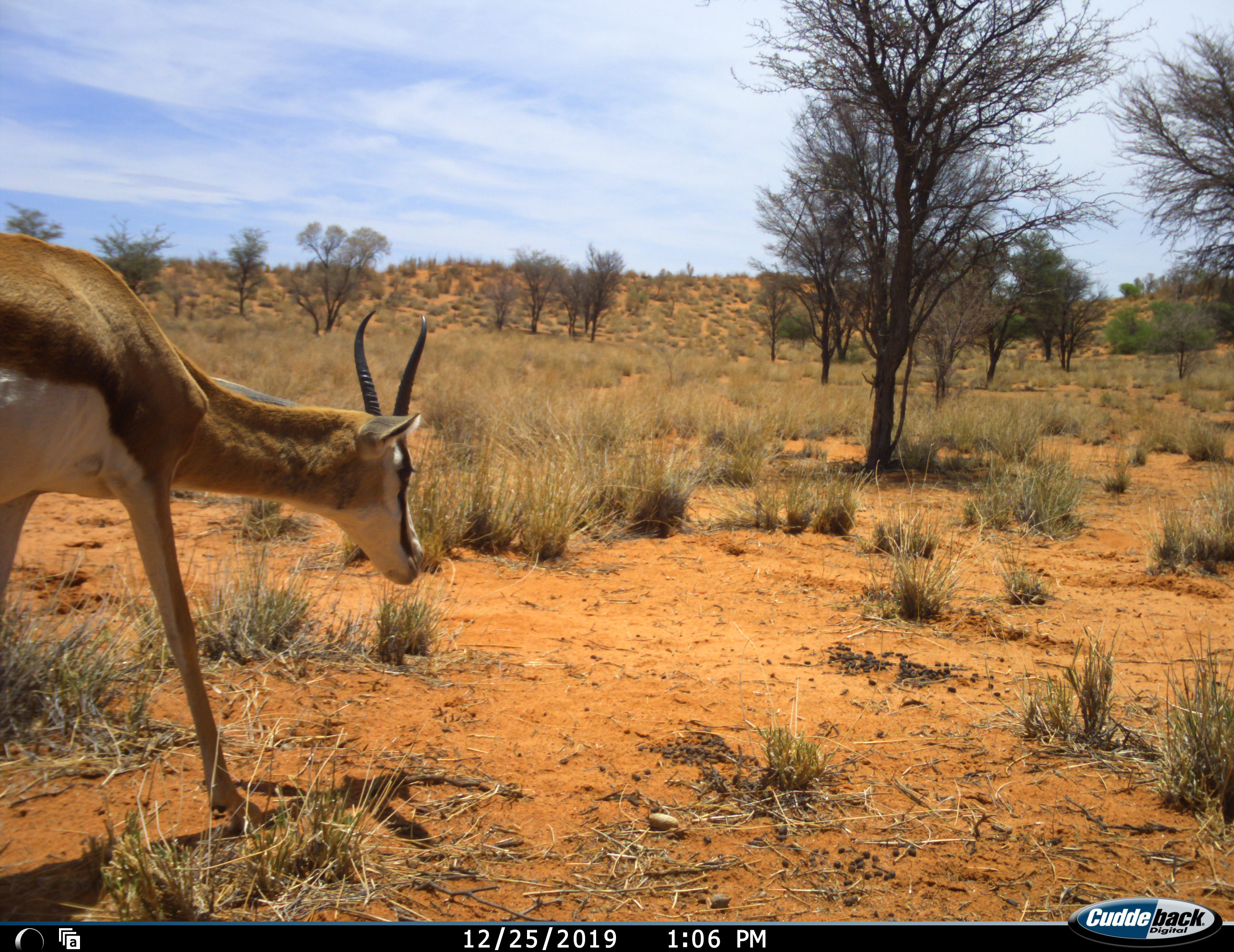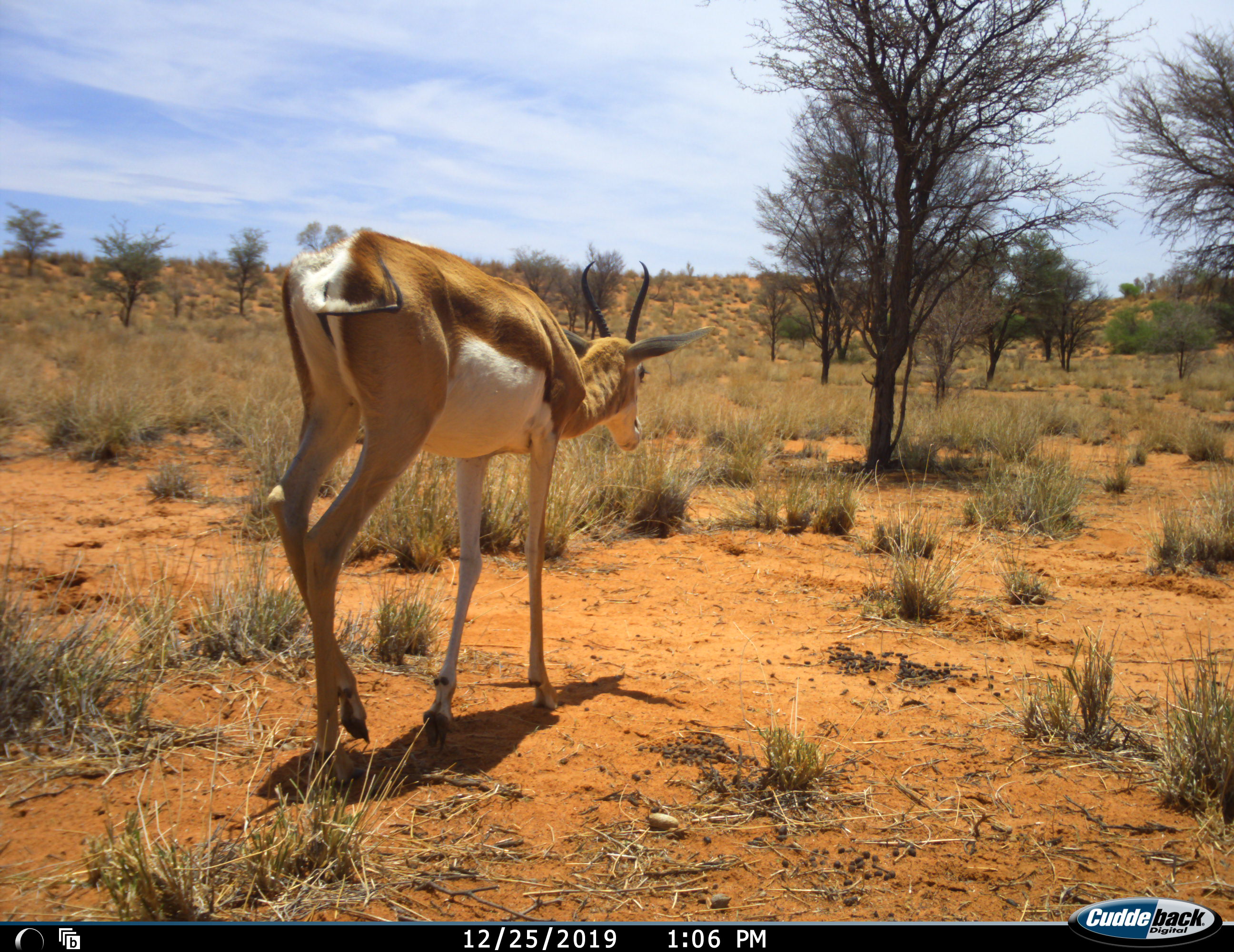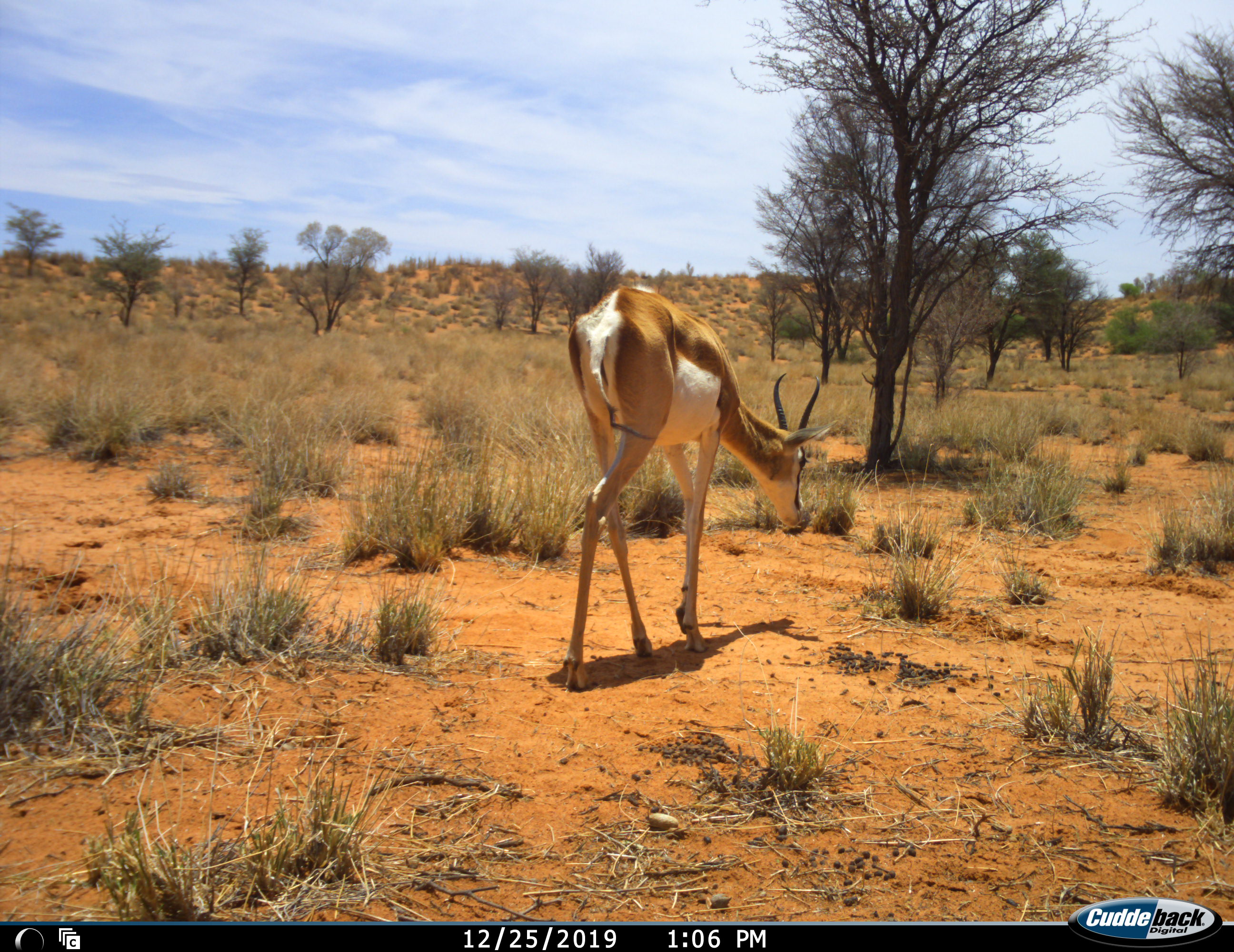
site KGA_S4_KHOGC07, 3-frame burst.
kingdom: Animalia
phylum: Chordata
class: Mammalia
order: Artiodactyla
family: Bovidae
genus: Antidorcas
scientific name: Antidorcas marsupialis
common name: springbok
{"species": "springbok (Antidorcas marsupialis)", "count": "1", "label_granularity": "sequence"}